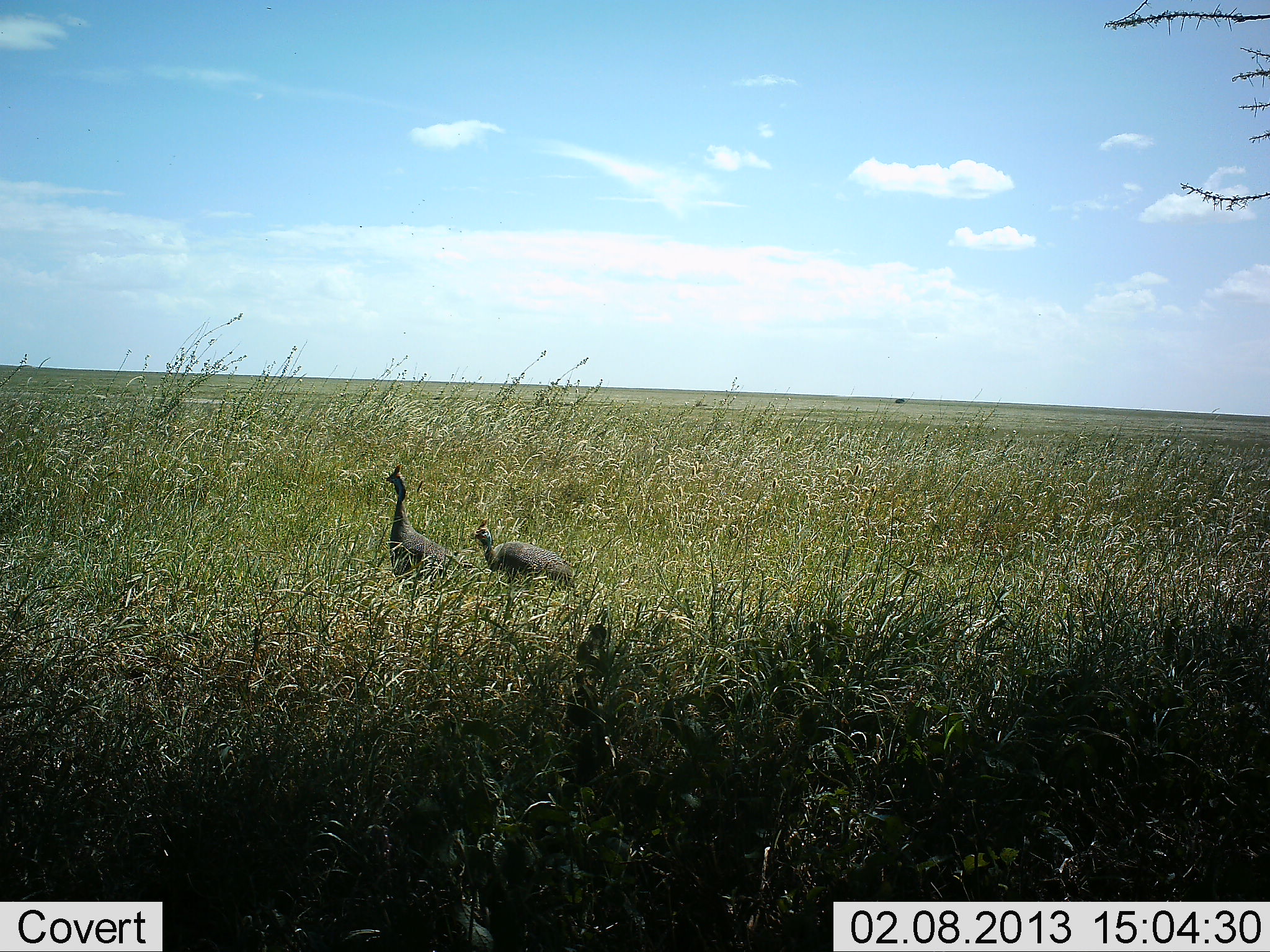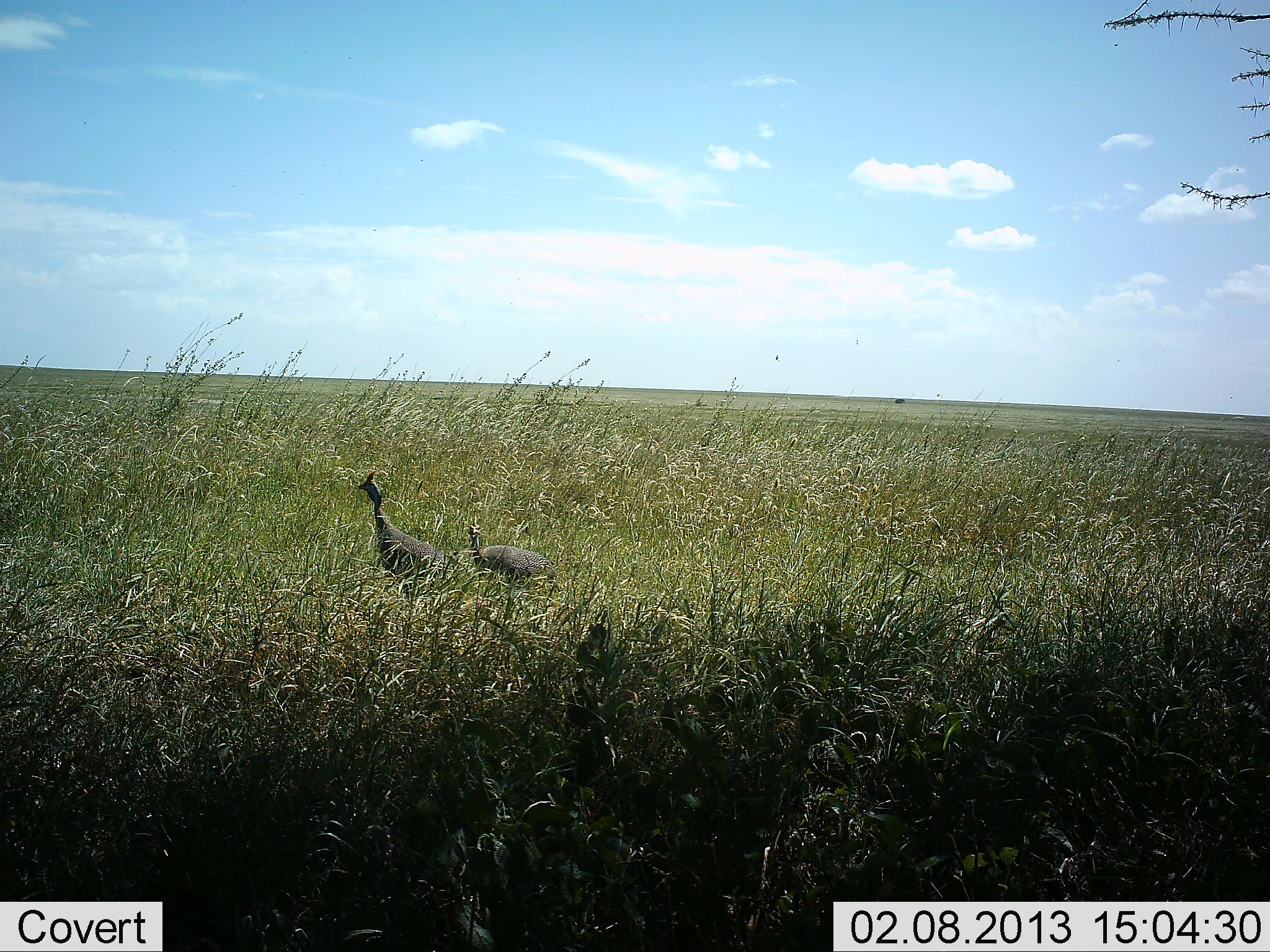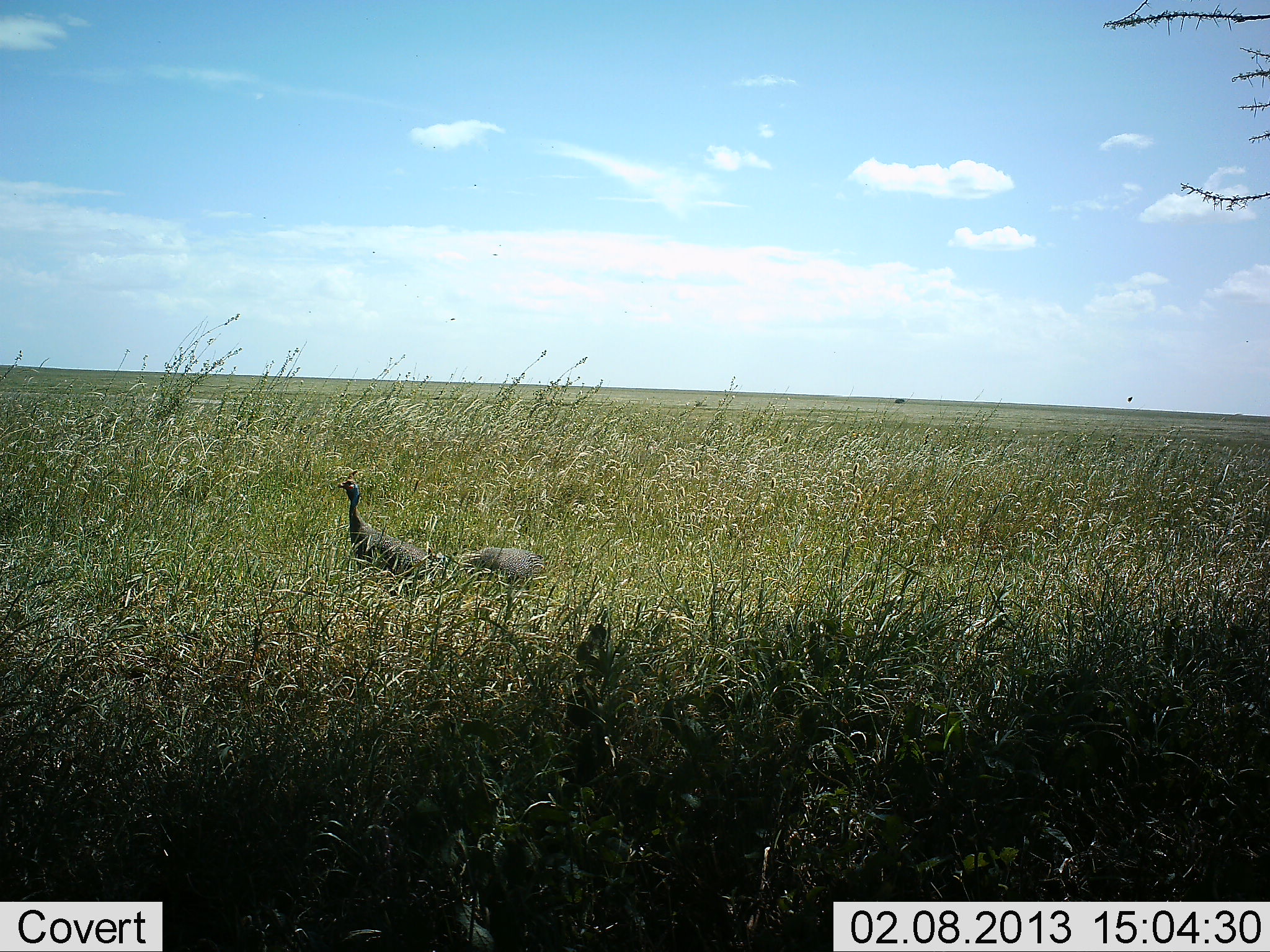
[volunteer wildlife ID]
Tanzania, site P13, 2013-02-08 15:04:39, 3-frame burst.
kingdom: Animalia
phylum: Chordata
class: Aves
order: Galliformes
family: Numididae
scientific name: Numididae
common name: guinea fowl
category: guineafowl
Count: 2.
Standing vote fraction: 29%.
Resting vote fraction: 0%.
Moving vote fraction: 74%.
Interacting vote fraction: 0%.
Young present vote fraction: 9%.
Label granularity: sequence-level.